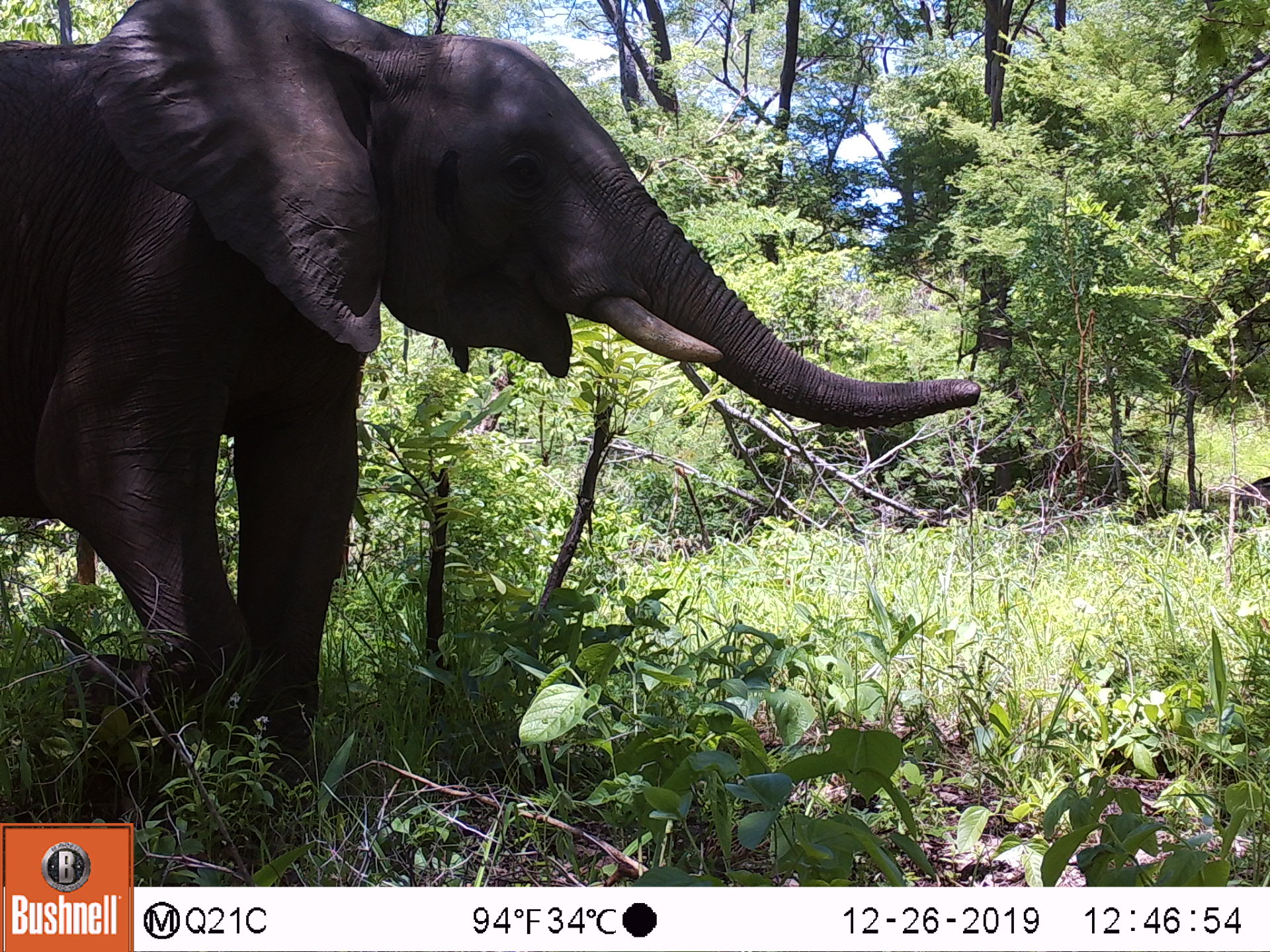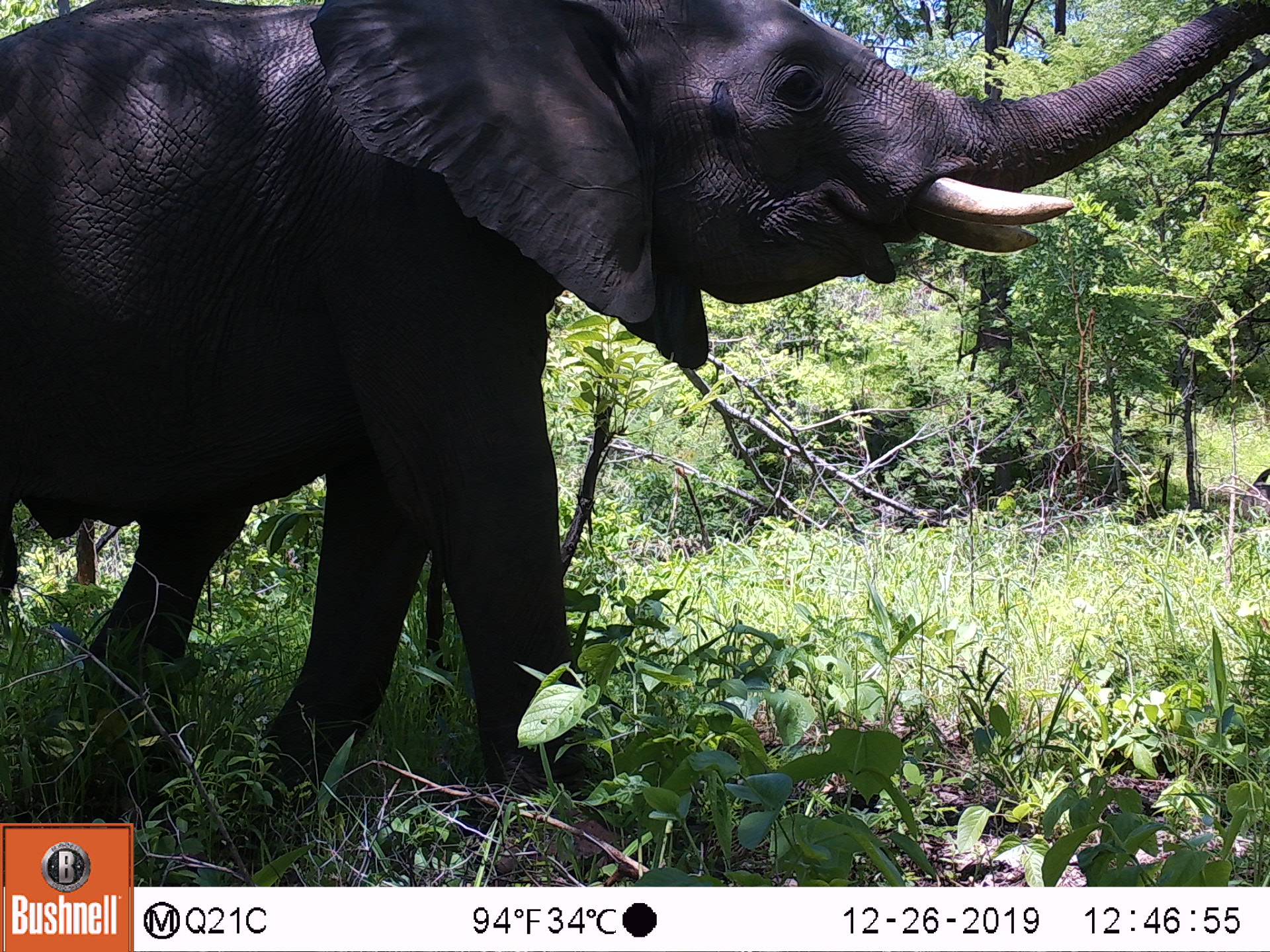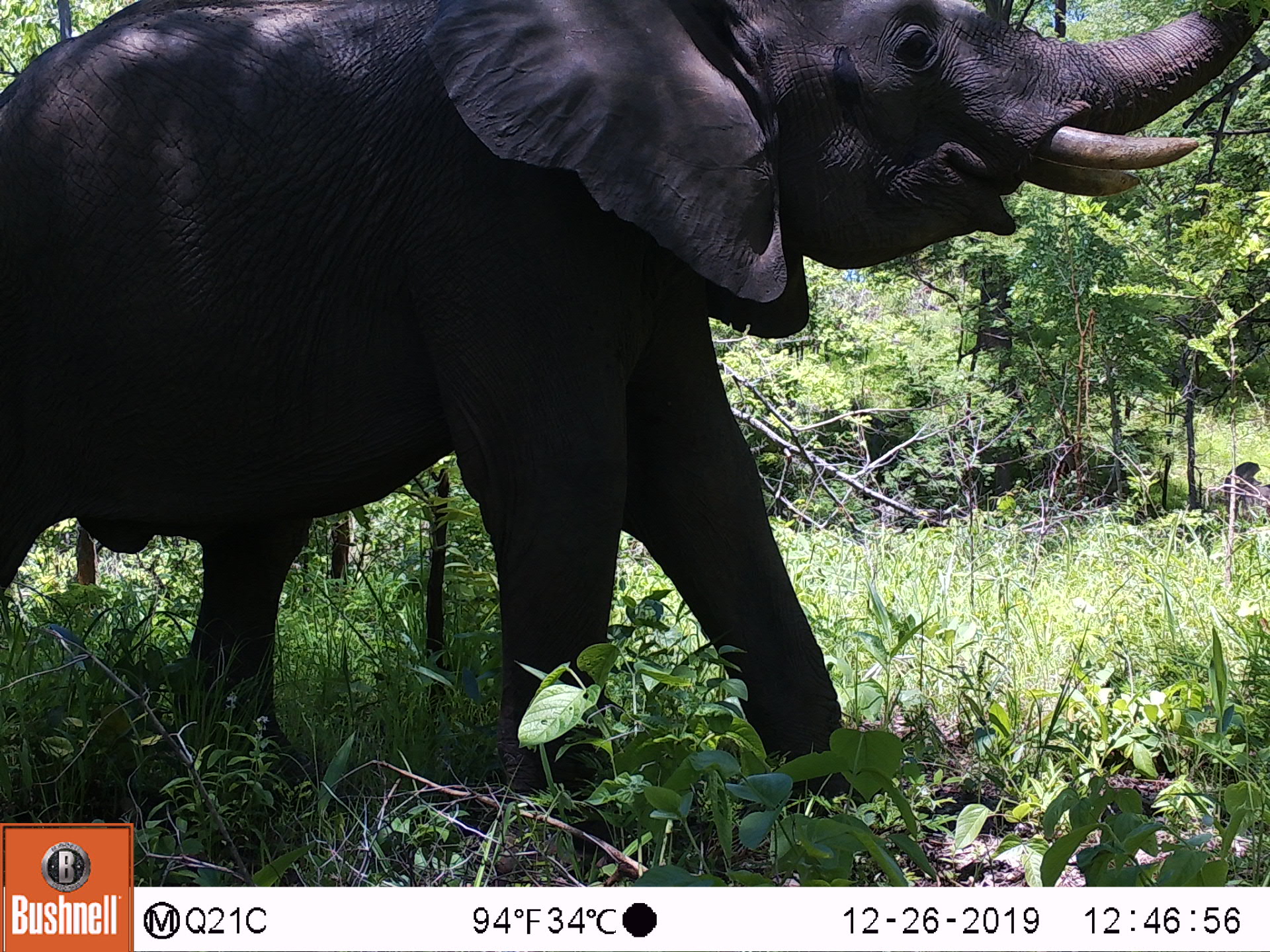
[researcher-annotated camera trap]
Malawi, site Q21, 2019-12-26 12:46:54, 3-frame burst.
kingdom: Animalia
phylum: Chordata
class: Mammalia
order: Proboscidea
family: Elephantidae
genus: Loxodonta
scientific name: Loxodonta africana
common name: african savanna elephant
African savanna elephant (Loxodonta africana), count 1.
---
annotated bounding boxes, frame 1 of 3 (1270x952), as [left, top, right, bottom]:
african savanna elephant: [1, 0, 996, 769]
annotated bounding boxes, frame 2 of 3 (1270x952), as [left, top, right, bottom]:
african savanna elephant: [0, 0, 1267, 805]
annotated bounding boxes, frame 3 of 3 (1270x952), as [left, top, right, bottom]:
african savanna elephant: [0, 0, 1269, 821]